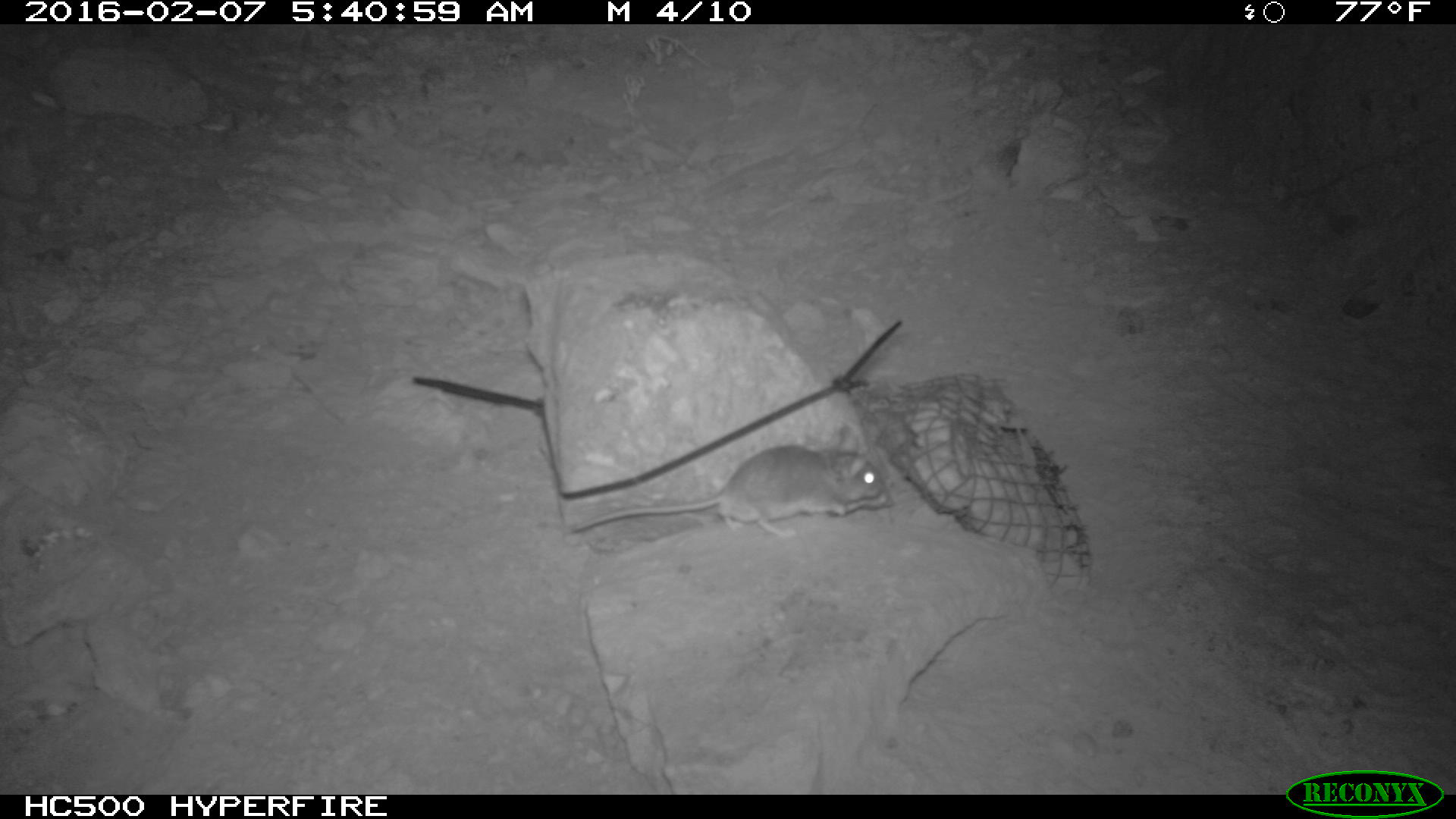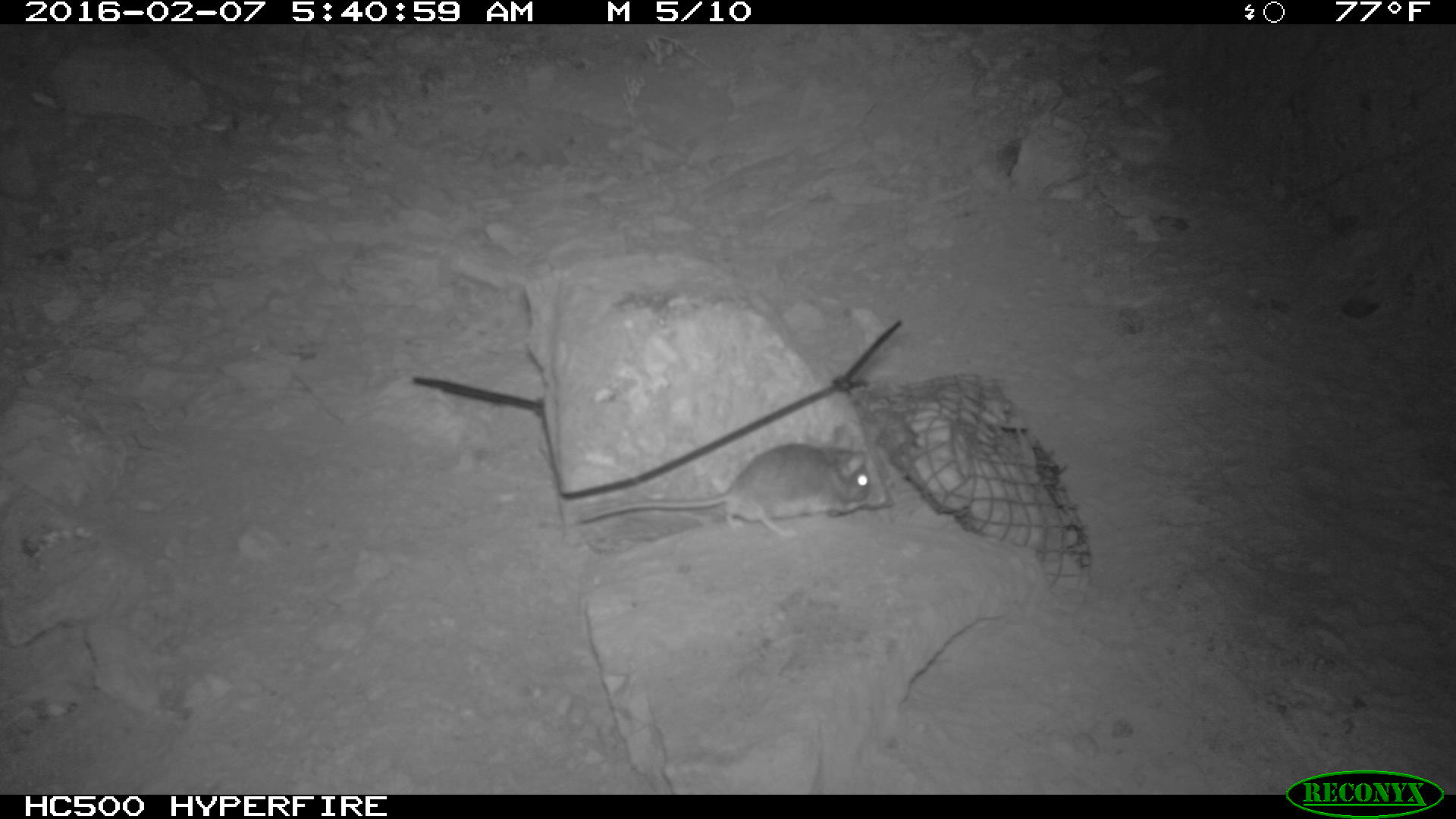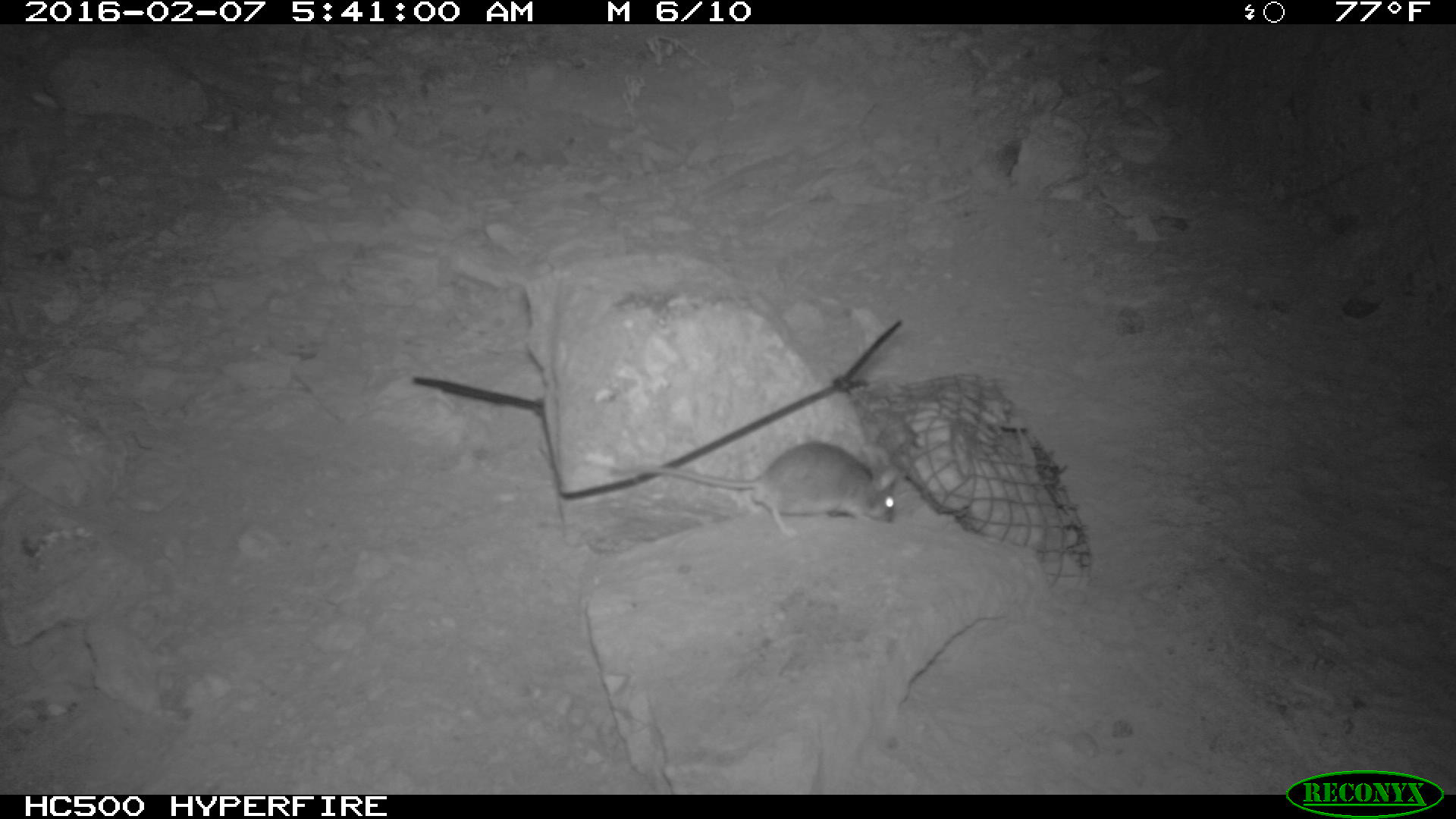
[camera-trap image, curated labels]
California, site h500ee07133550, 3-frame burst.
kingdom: Animalia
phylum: Chordata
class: Mammalia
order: Rodentia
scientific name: Rodentia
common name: rodent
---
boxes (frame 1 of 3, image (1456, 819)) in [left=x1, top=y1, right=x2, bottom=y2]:
rodent: [left=568, top=424, right=888, bottom=536]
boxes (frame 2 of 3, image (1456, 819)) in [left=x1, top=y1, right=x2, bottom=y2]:
rodent: [left=579, top=425, right=873, bottom=538]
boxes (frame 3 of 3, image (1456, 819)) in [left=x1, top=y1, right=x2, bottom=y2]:
rodent: [left=629, top=441, right=899, bottom=538]